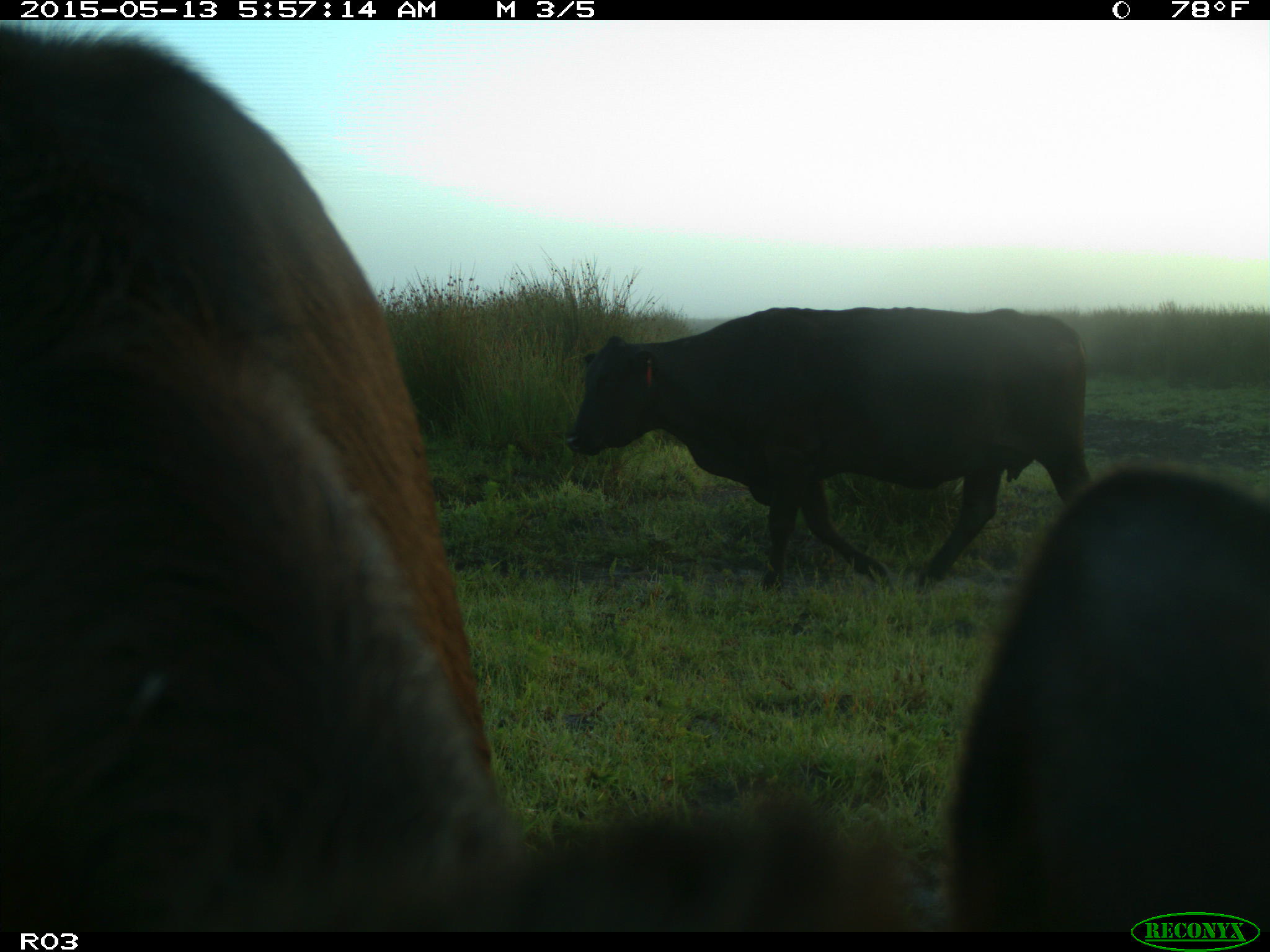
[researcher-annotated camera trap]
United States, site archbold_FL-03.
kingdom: Animalia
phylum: Chordata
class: Mammalia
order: Artiodactyla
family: Bovidae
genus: Bos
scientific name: Bos taurus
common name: domestic cow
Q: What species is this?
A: Bos taurus (domestic cow).